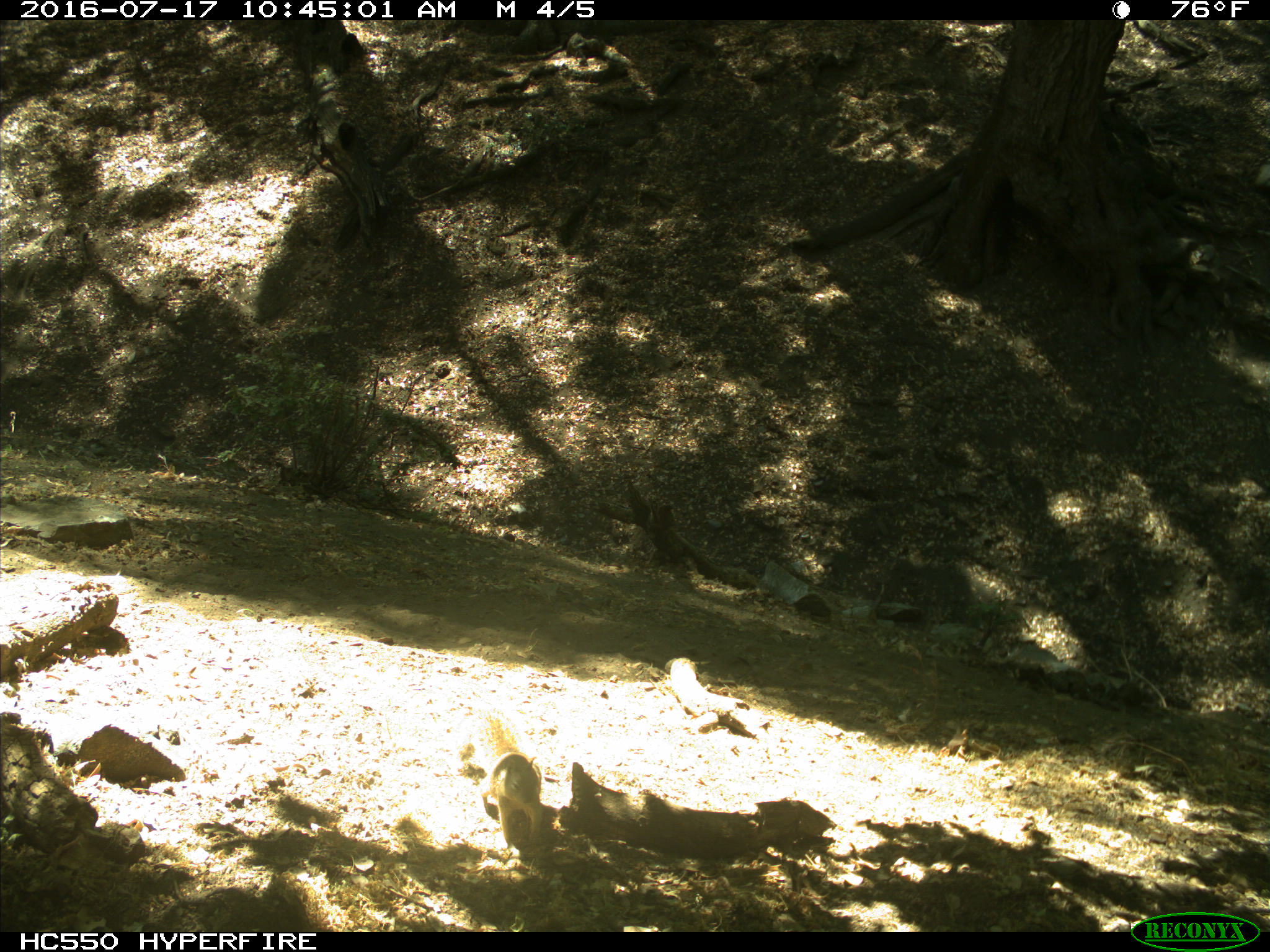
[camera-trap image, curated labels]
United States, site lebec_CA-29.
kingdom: Animalia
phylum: Chordata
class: Mammalia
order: Rodentia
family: Sciuridae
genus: Otospermophilus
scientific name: Otospermophilus beecheyi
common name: california ground squirrel